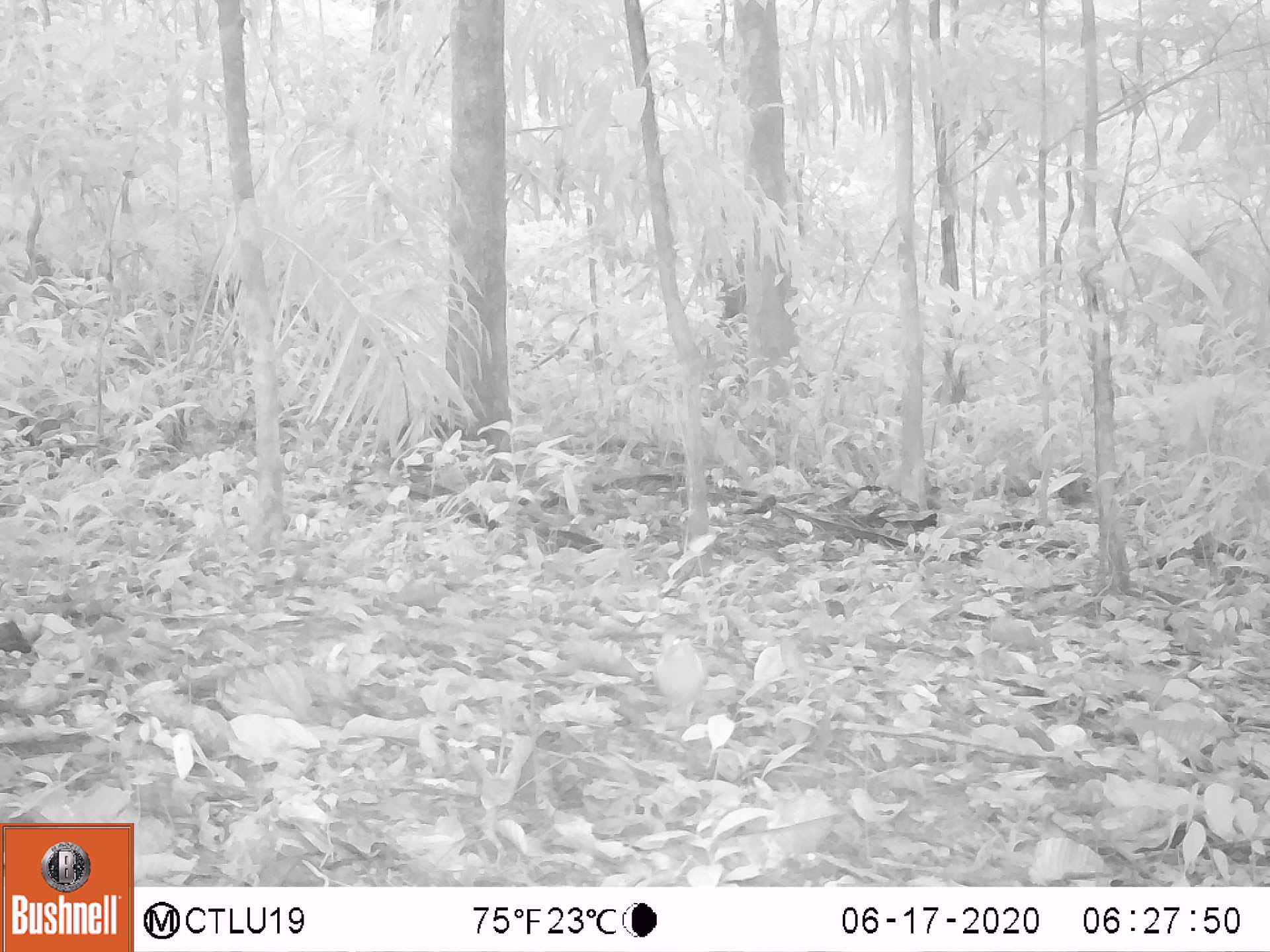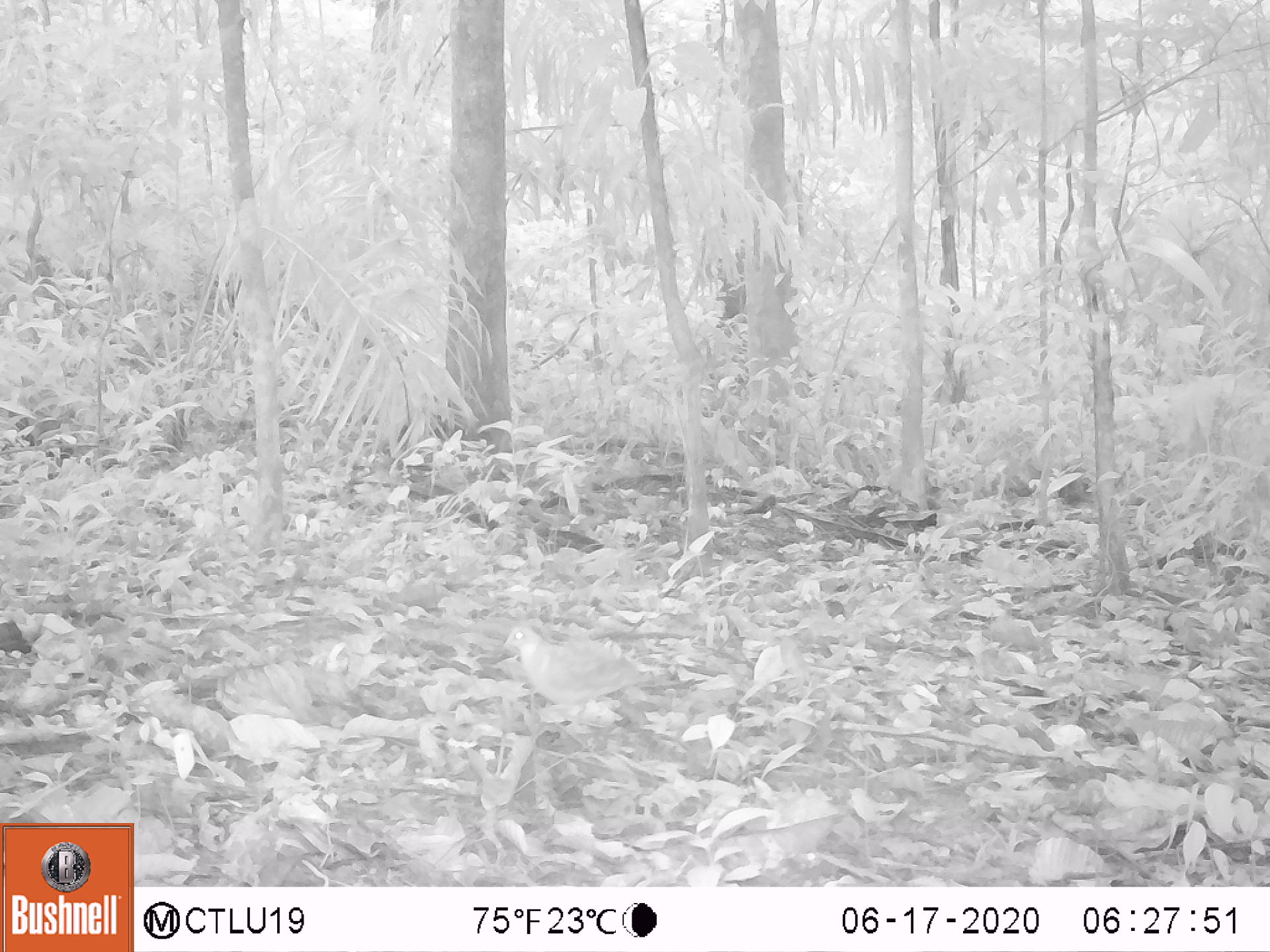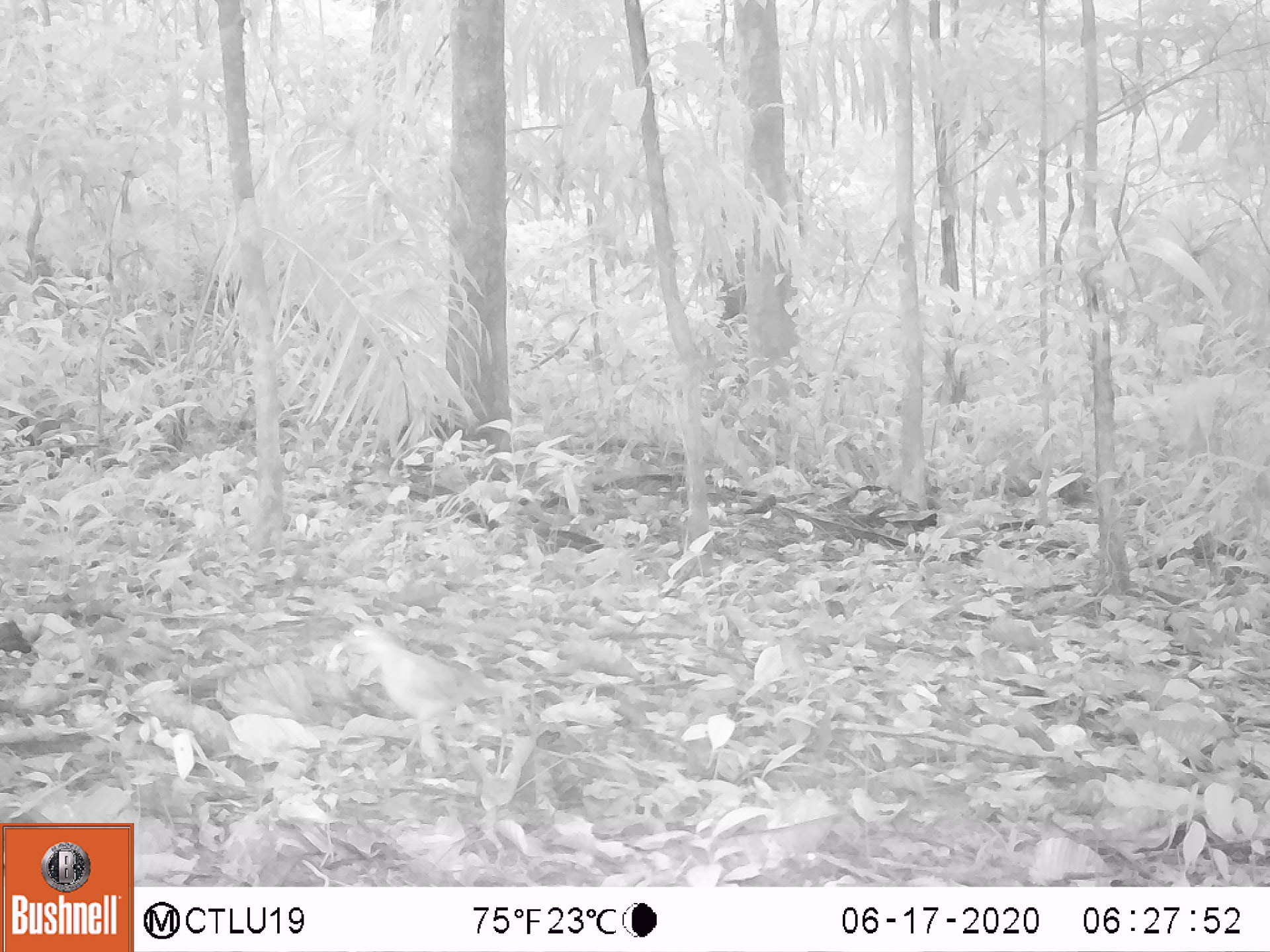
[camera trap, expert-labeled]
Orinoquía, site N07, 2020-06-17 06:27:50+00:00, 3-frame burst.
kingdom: Animalia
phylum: Chordata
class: Aves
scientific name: Aves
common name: bird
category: unknown bird